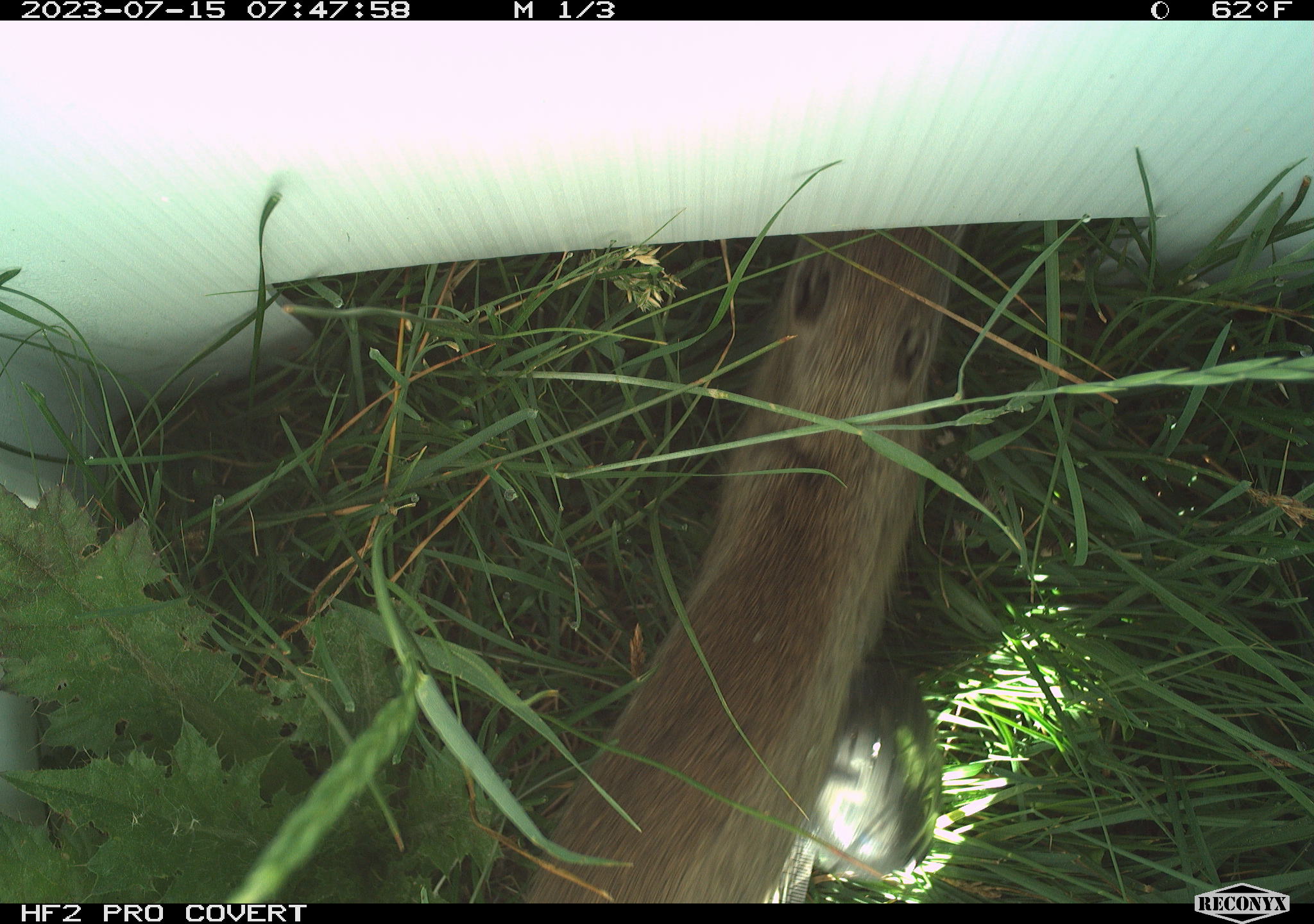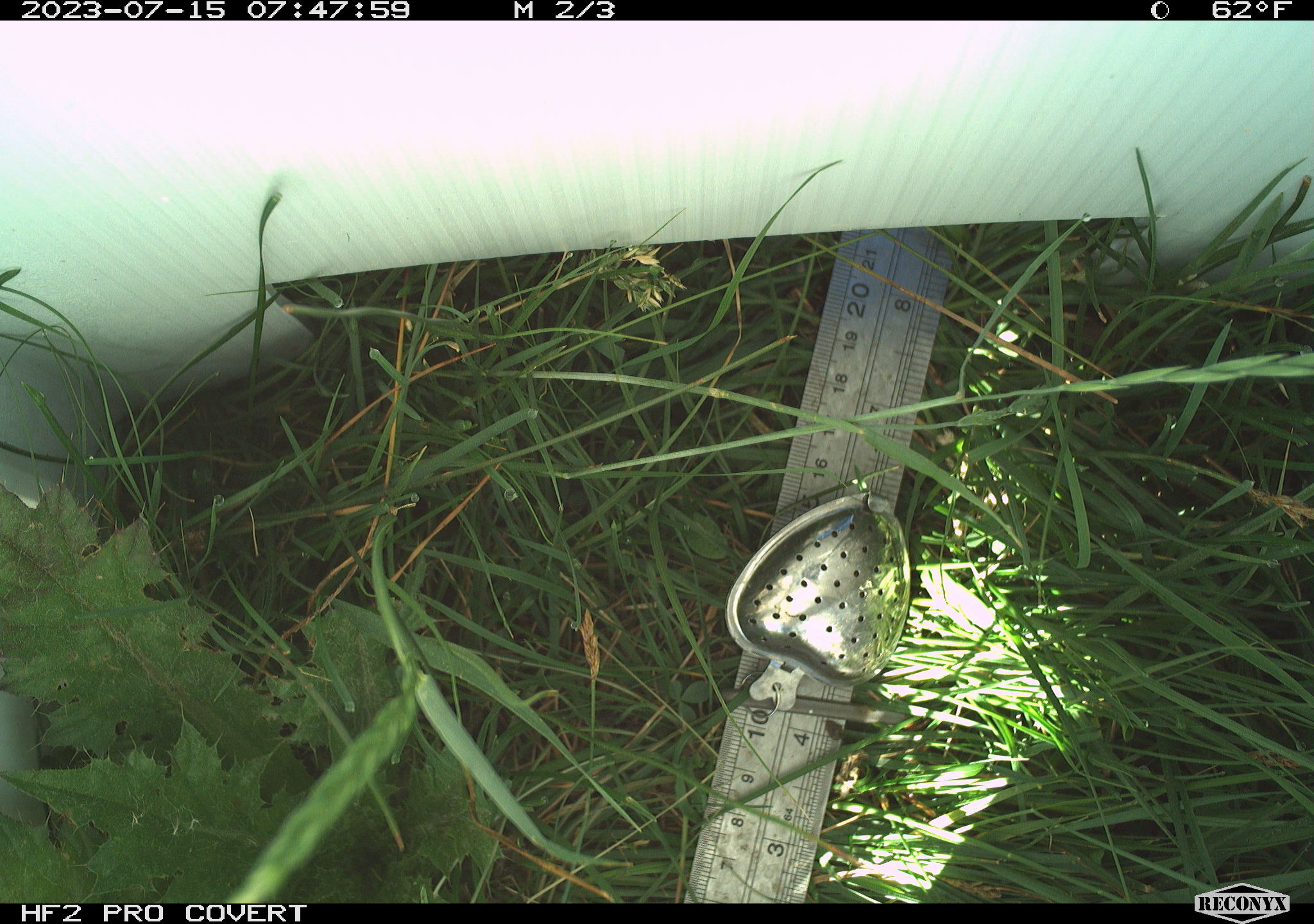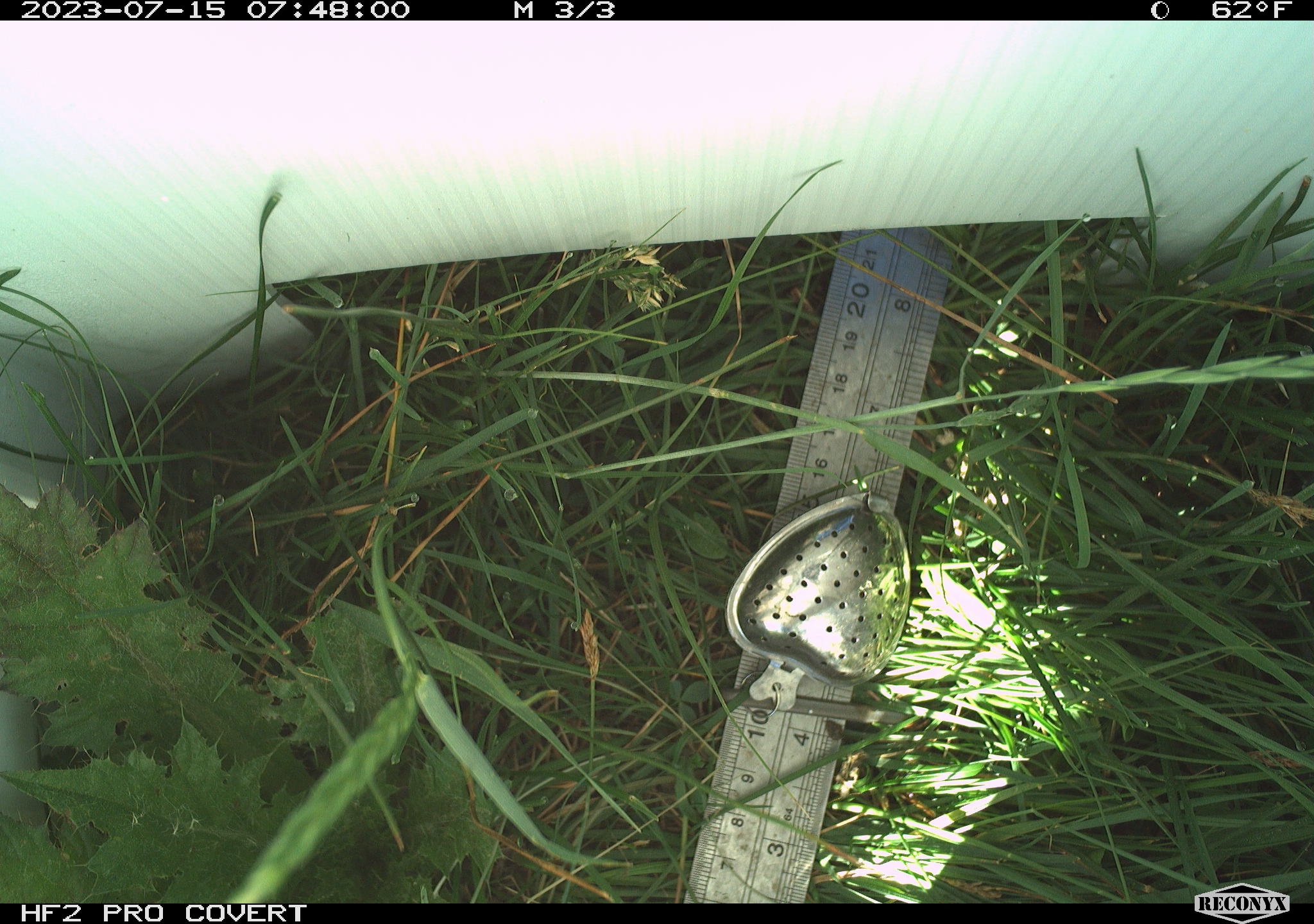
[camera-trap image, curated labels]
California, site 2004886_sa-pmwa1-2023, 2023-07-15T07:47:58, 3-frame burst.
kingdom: Animalia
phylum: Chordata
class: Mammalia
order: Rodentia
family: Sciuridae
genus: Urocitellus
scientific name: Urocitellus beldingi beldingi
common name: belding's ground squirrel